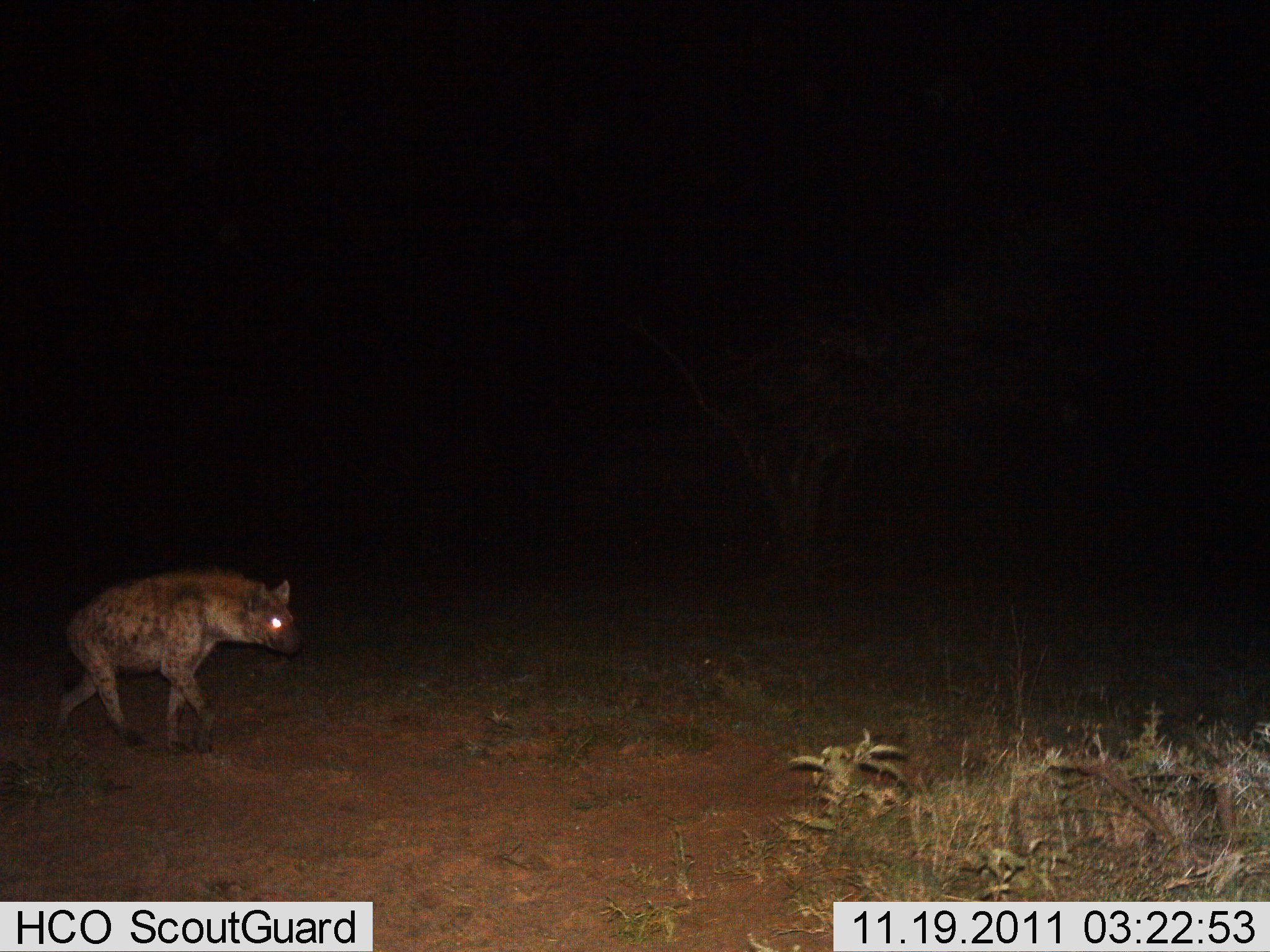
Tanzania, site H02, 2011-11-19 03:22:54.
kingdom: Animalia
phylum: Chordata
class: Mammalia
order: Carnivora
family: Hyaenidae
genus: Crocuta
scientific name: Crocuta crocuta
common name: spotted hyena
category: hyenaspotted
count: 1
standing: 0%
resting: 0%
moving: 100%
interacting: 0%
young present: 0%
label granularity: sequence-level